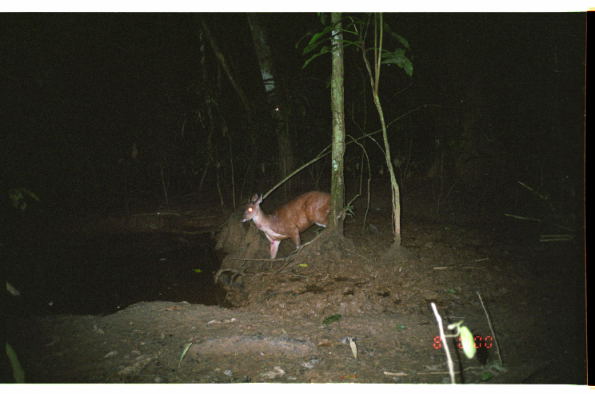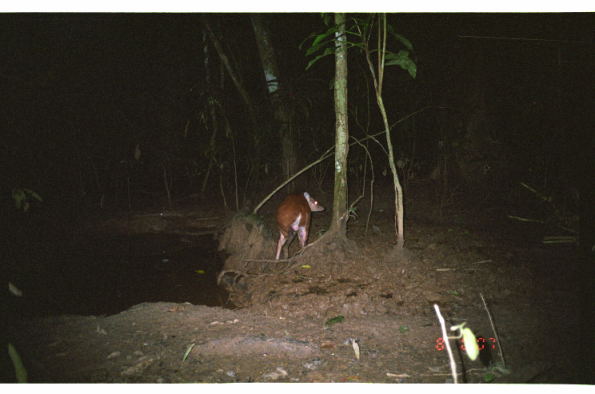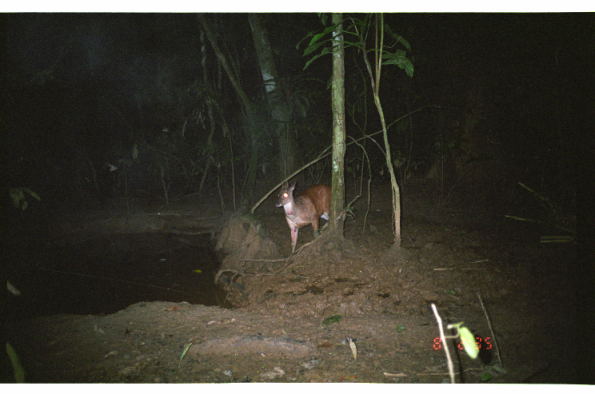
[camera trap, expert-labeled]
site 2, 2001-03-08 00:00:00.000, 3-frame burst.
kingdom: Animalia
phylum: Chordata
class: Mammalia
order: Artiodactyla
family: Cervidae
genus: Mazama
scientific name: Mazama americana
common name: red brocket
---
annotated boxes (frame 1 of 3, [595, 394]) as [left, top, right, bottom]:
mazama americana: [238, 189, 332, 260]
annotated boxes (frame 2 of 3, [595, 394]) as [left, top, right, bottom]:
mazama americana: [273, 191, 324, 261]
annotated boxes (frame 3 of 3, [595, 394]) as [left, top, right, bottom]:
mazama americana: [274, 181, 333, 253]